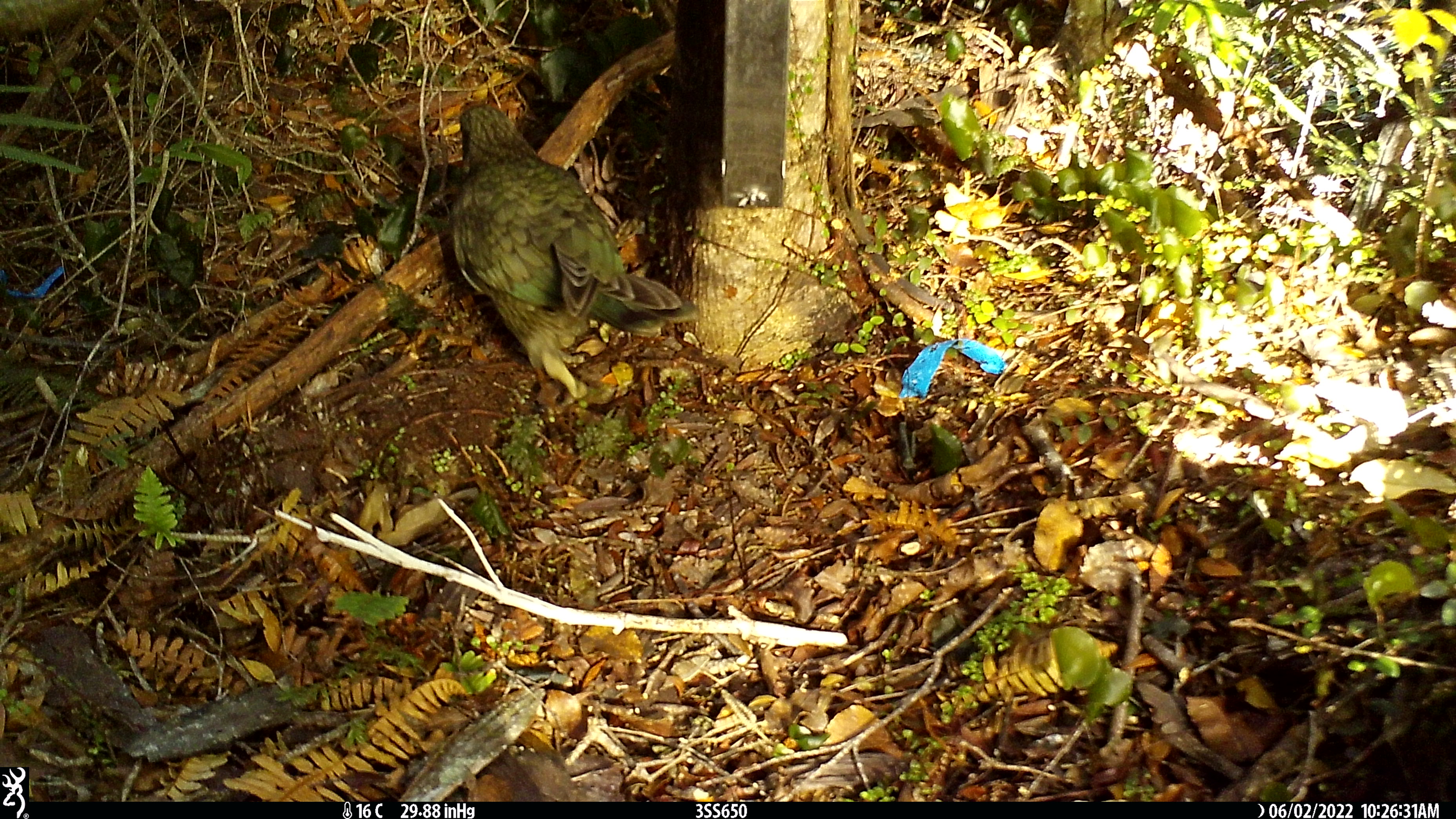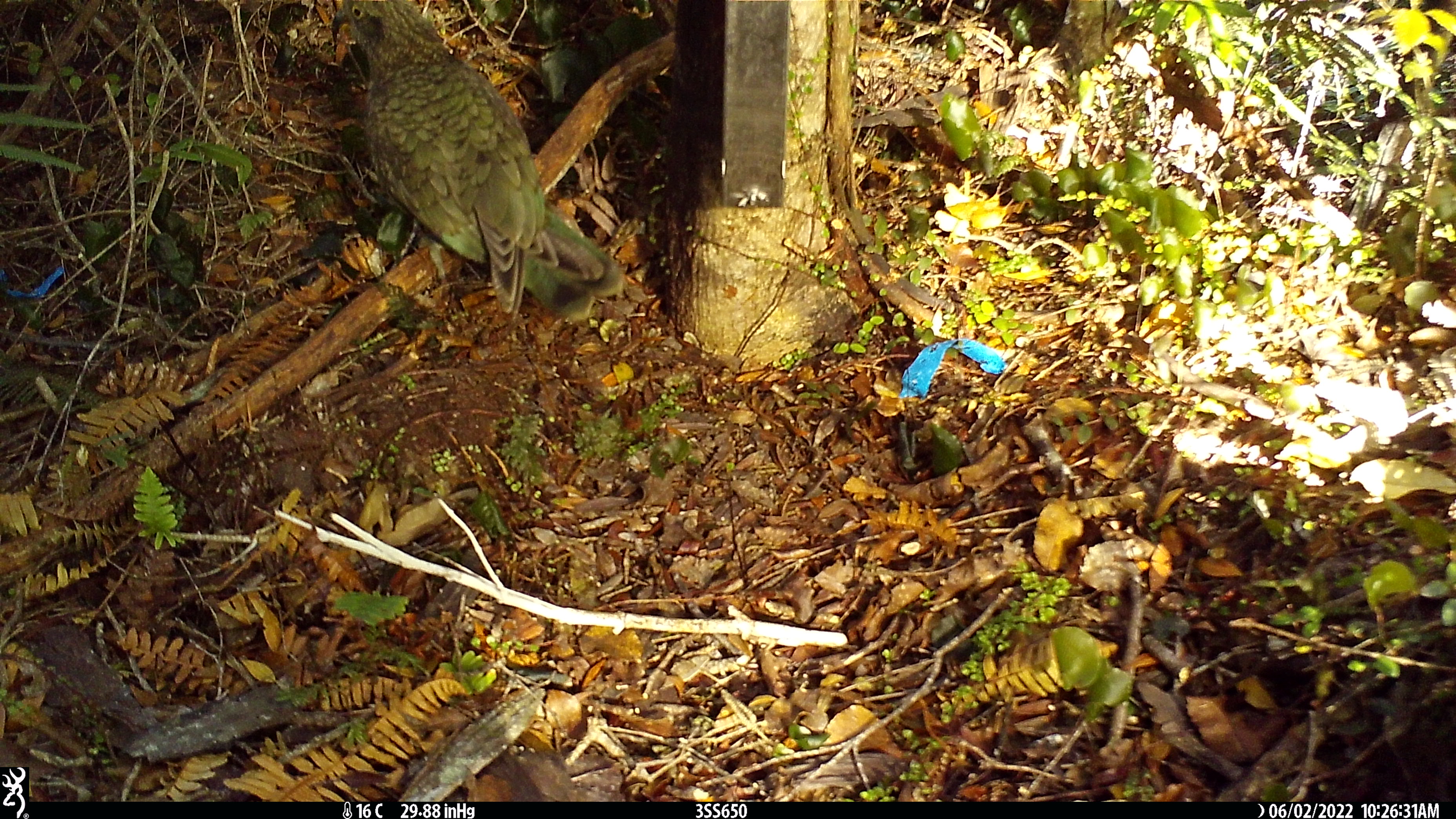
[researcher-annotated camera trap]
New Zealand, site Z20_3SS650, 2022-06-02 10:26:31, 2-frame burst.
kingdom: Animalia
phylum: Chordata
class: Aves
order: Psittaciformes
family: Strigopidae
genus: Nestor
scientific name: Nestor notabilis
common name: kea